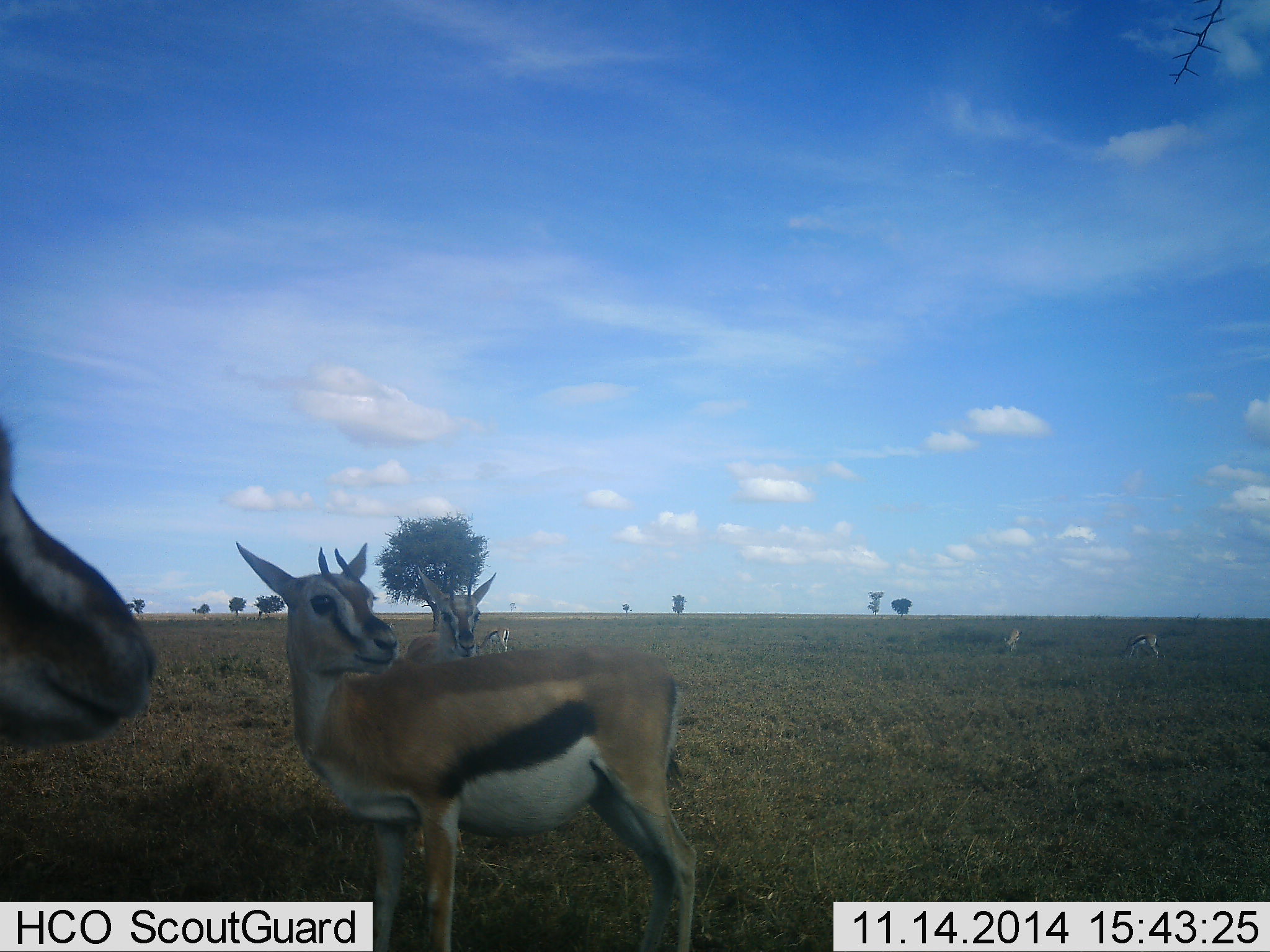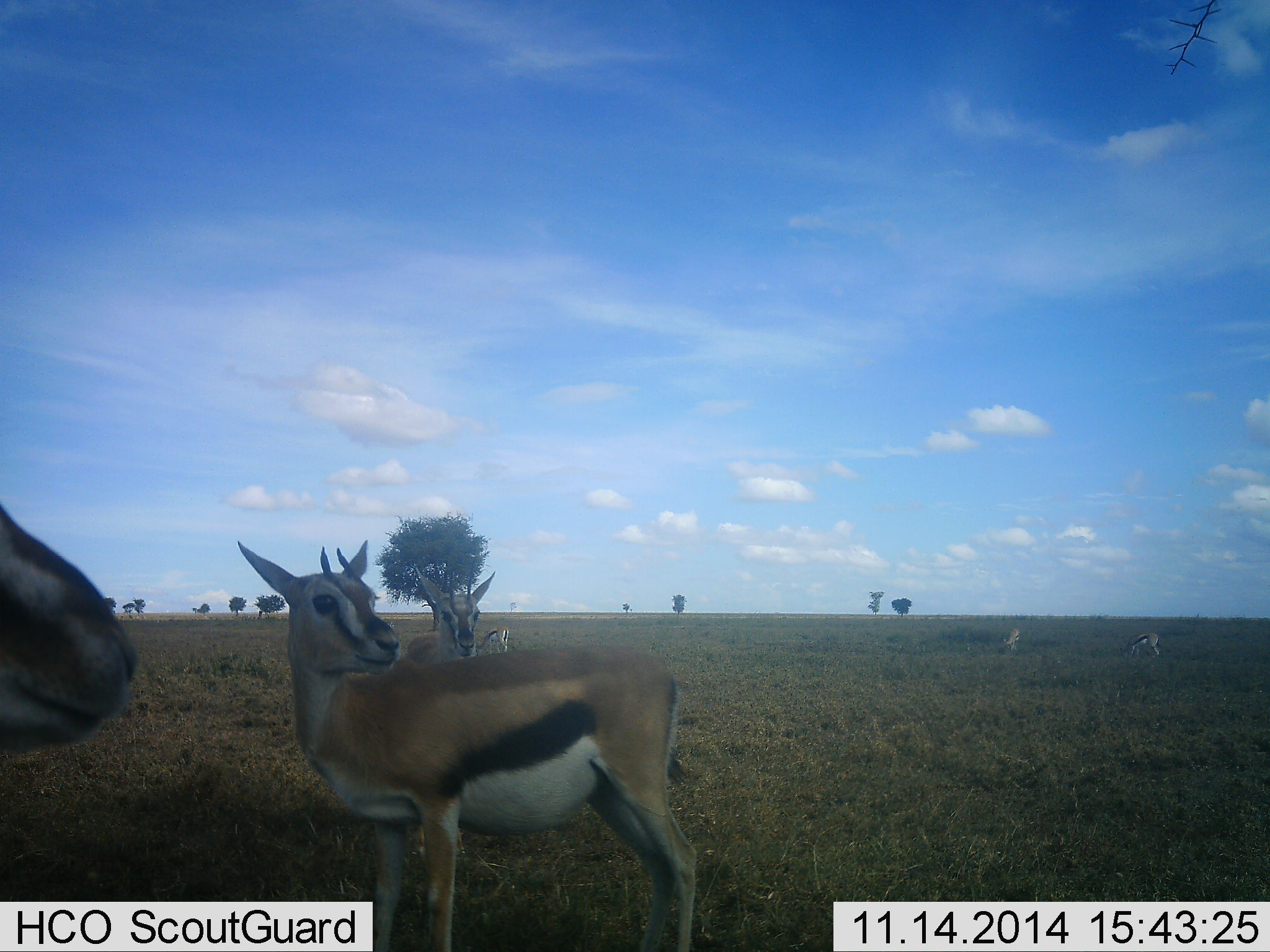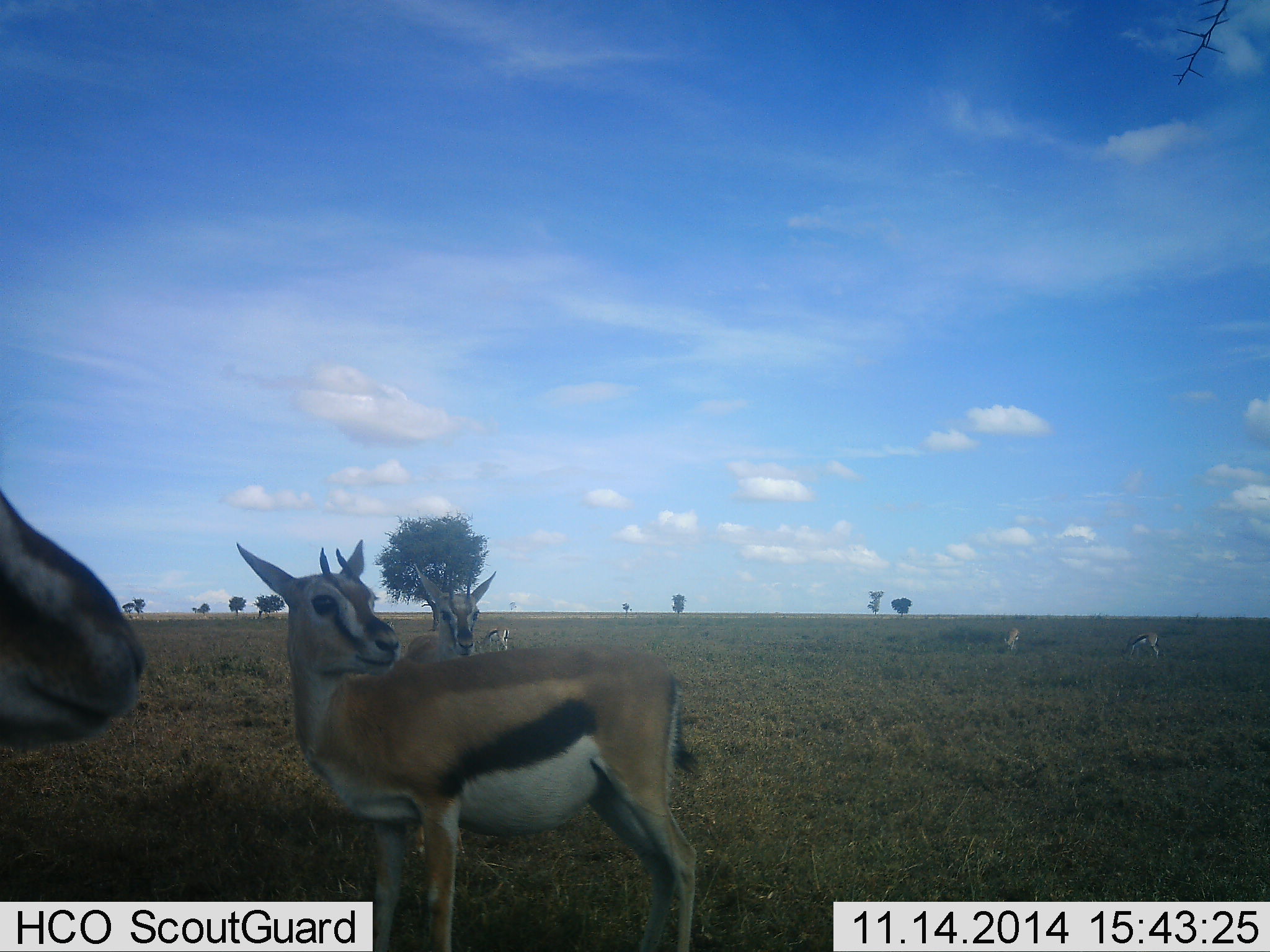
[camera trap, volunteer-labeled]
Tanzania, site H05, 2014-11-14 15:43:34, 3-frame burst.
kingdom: Animalia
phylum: Chordata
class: Mammalia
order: Artiodactyla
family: Bovidae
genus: Eudorcas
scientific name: Eudorcas thomsonii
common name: thomson's gazelle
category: gazellethomsons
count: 6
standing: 100%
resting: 20%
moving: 0%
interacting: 0%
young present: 0%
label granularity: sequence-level